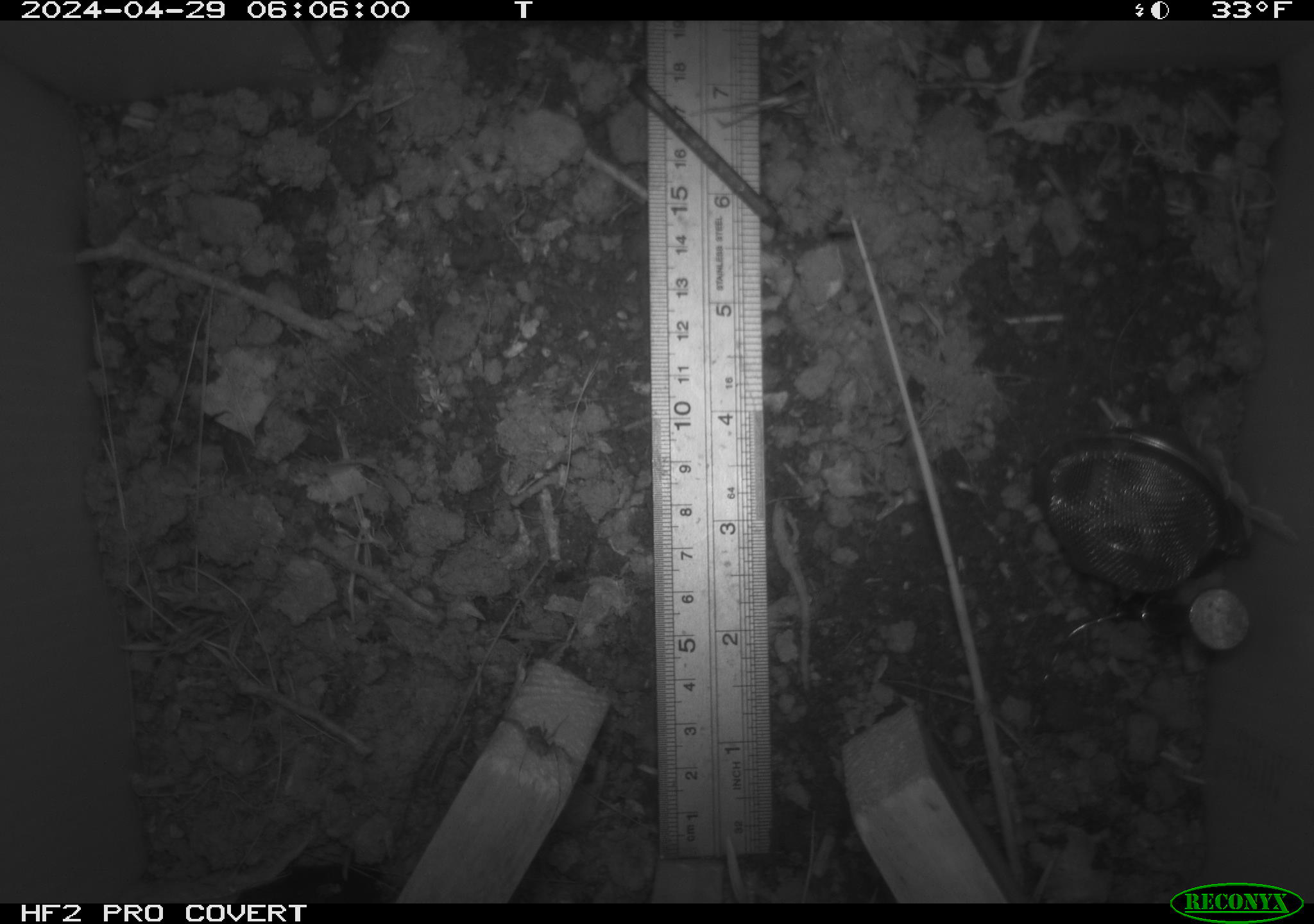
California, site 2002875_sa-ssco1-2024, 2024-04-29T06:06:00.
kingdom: Animalia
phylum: Arthropoda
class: Arachnida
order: Araneae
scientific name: Araneae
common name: spider